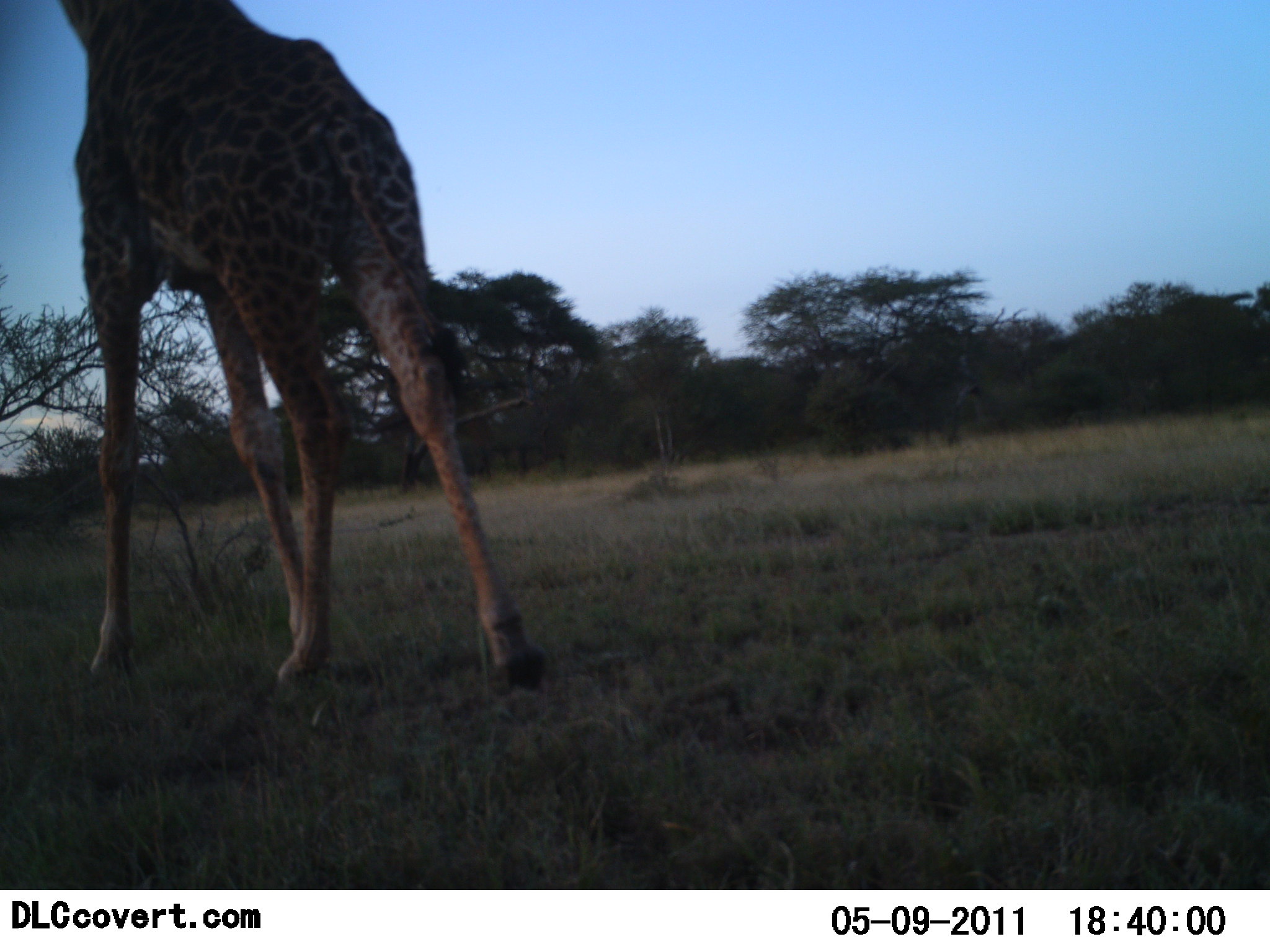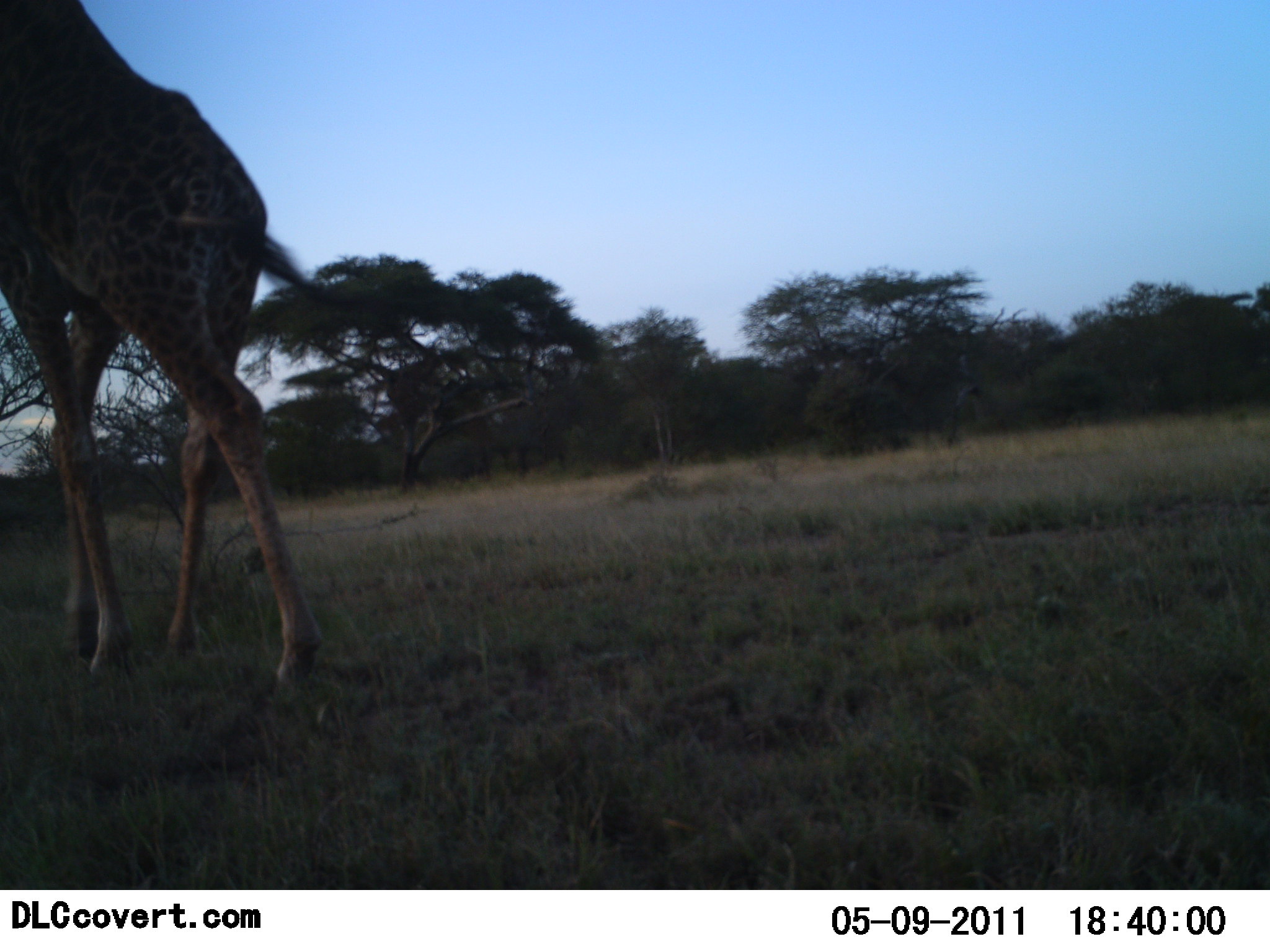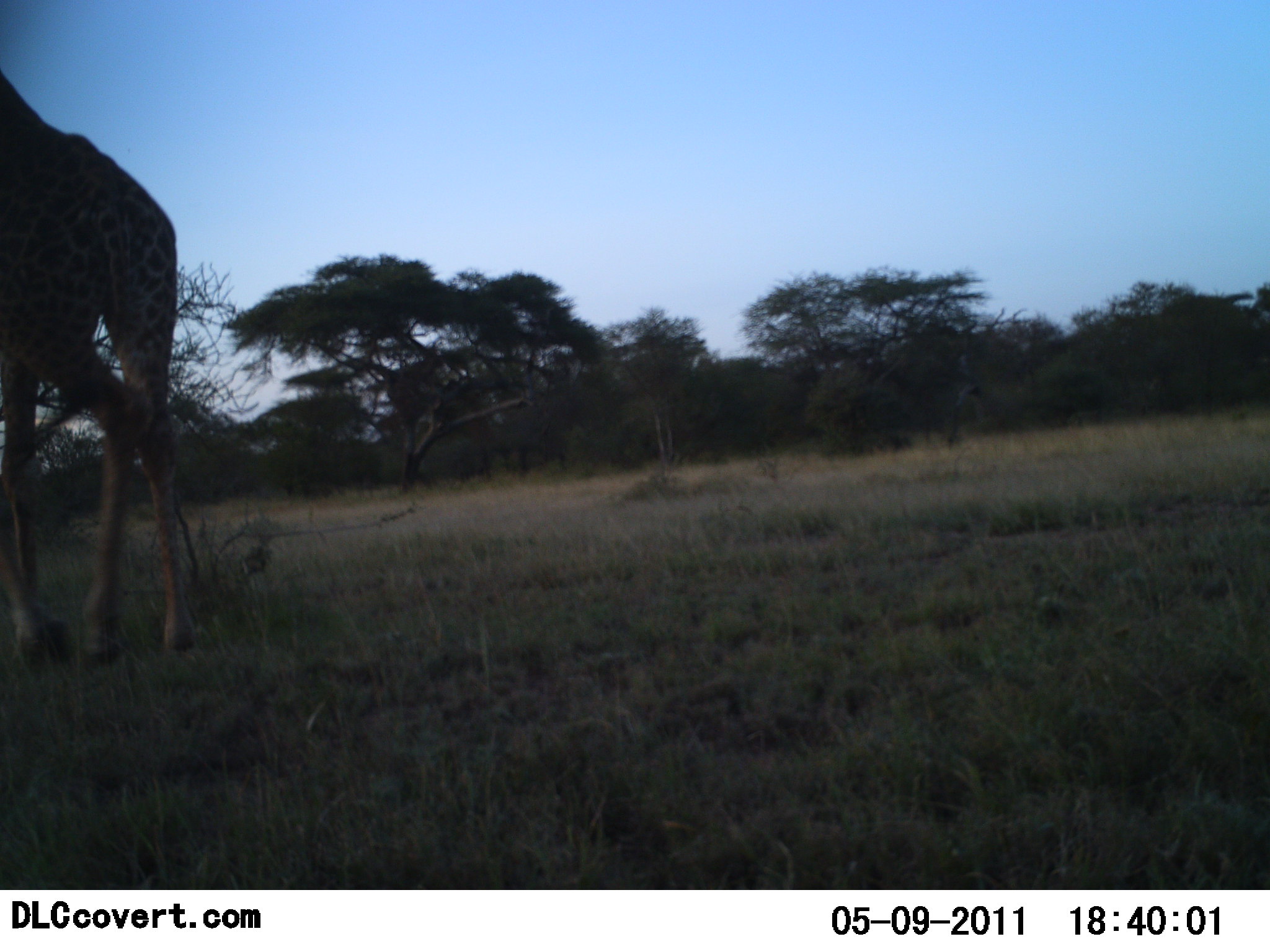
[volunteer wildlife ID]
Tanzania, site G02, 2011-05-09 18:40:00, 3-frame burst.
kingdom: Animalia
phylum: Chordata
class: Mammalia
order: Artiodactyla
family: Giraffidae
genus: Giraffa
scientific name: Giraffa camelopardalis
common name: giraffe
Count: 1.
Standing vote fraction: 17%.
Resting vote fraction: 0%.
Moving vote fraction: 100%.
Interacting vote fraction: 0%.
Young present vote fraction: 0%.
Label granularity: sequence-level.